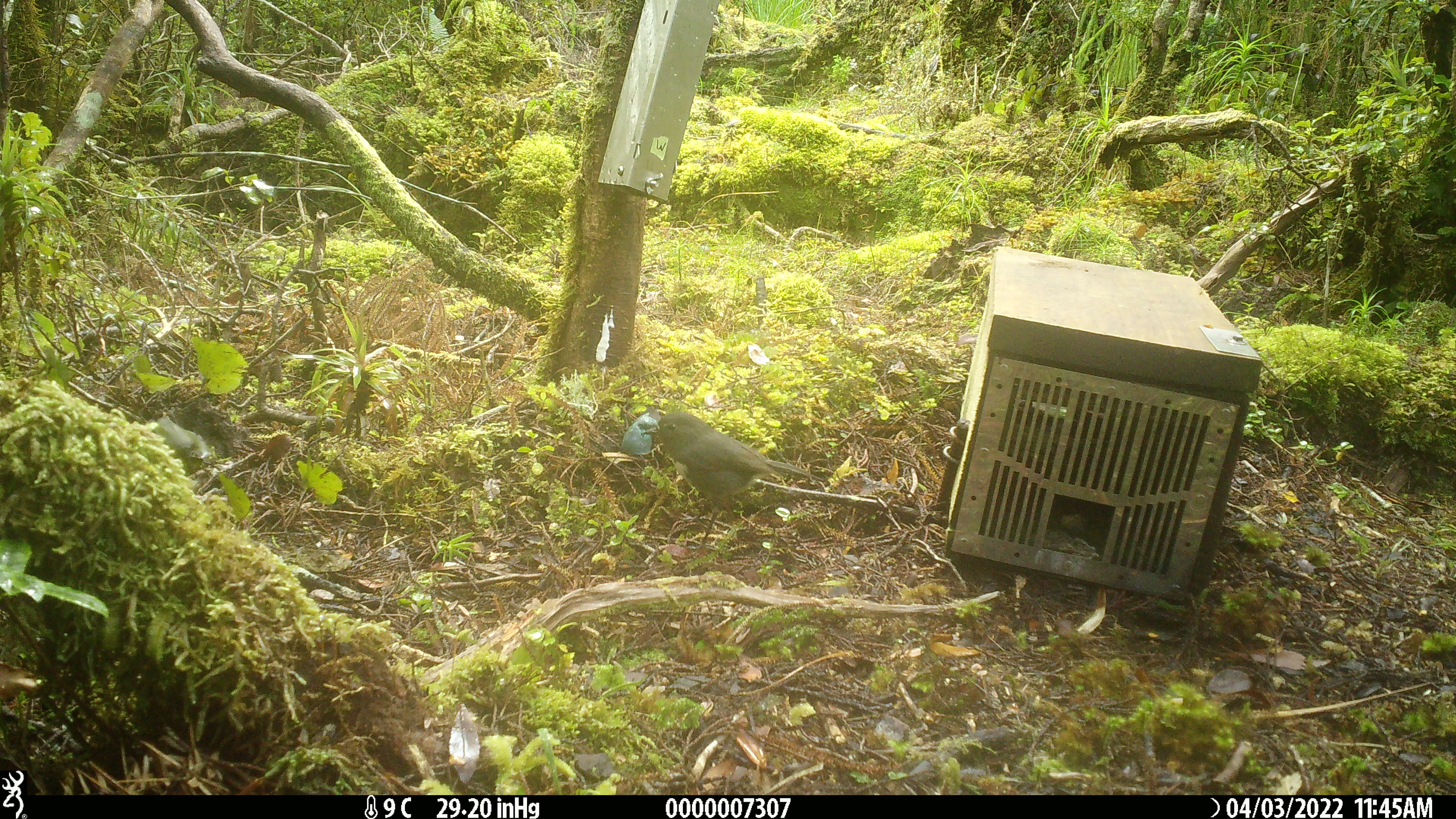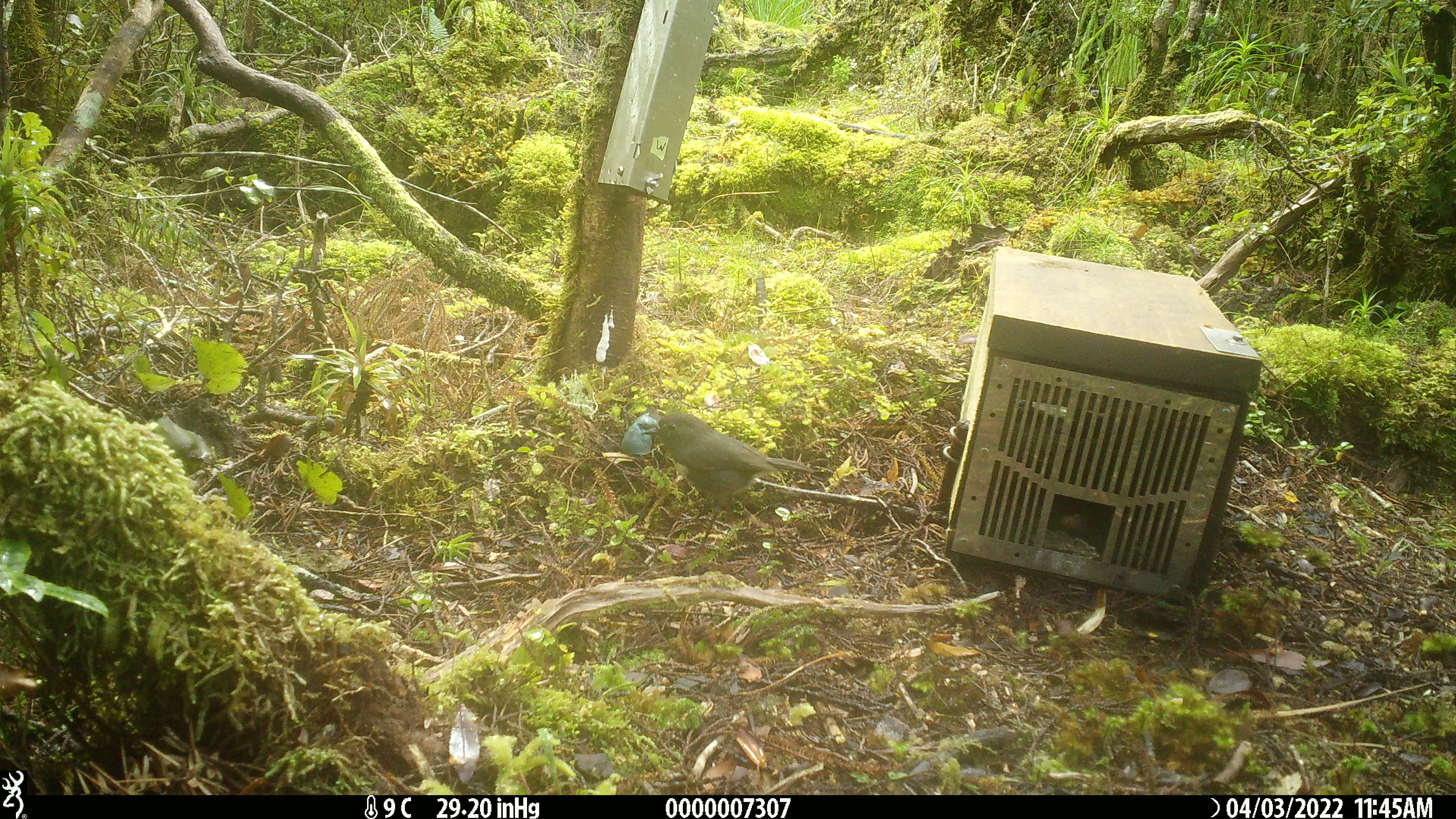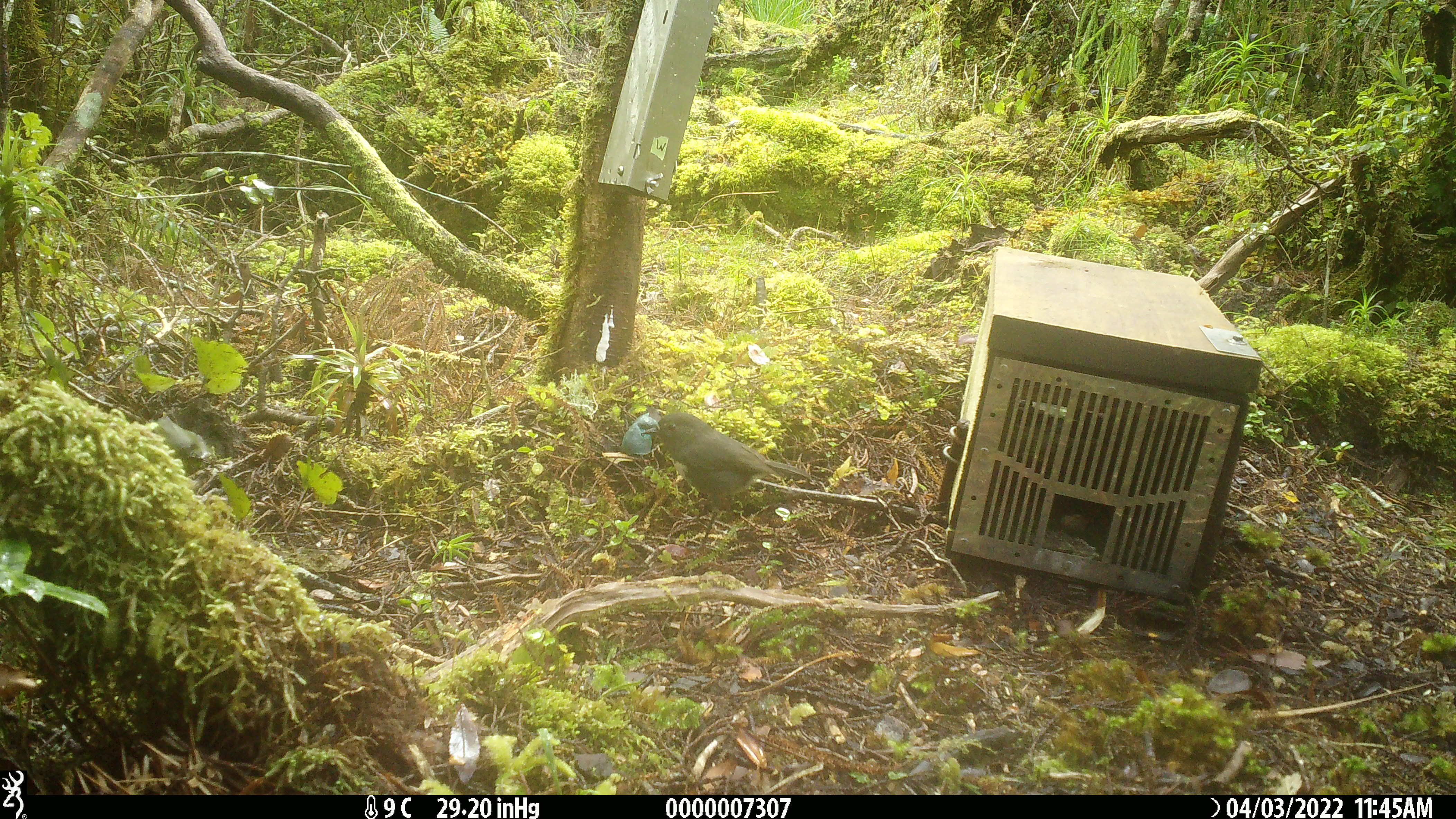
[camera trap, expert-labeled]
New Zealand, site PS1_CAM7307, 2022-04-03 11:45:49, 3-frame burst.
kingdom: Animalia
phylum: Chordata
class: Aves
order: Passeriformes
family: Petroicidae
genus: Petroica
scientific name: Petroica australis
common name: new zealand robin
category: robin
Robin (new zealand robin) (Petroica australis).